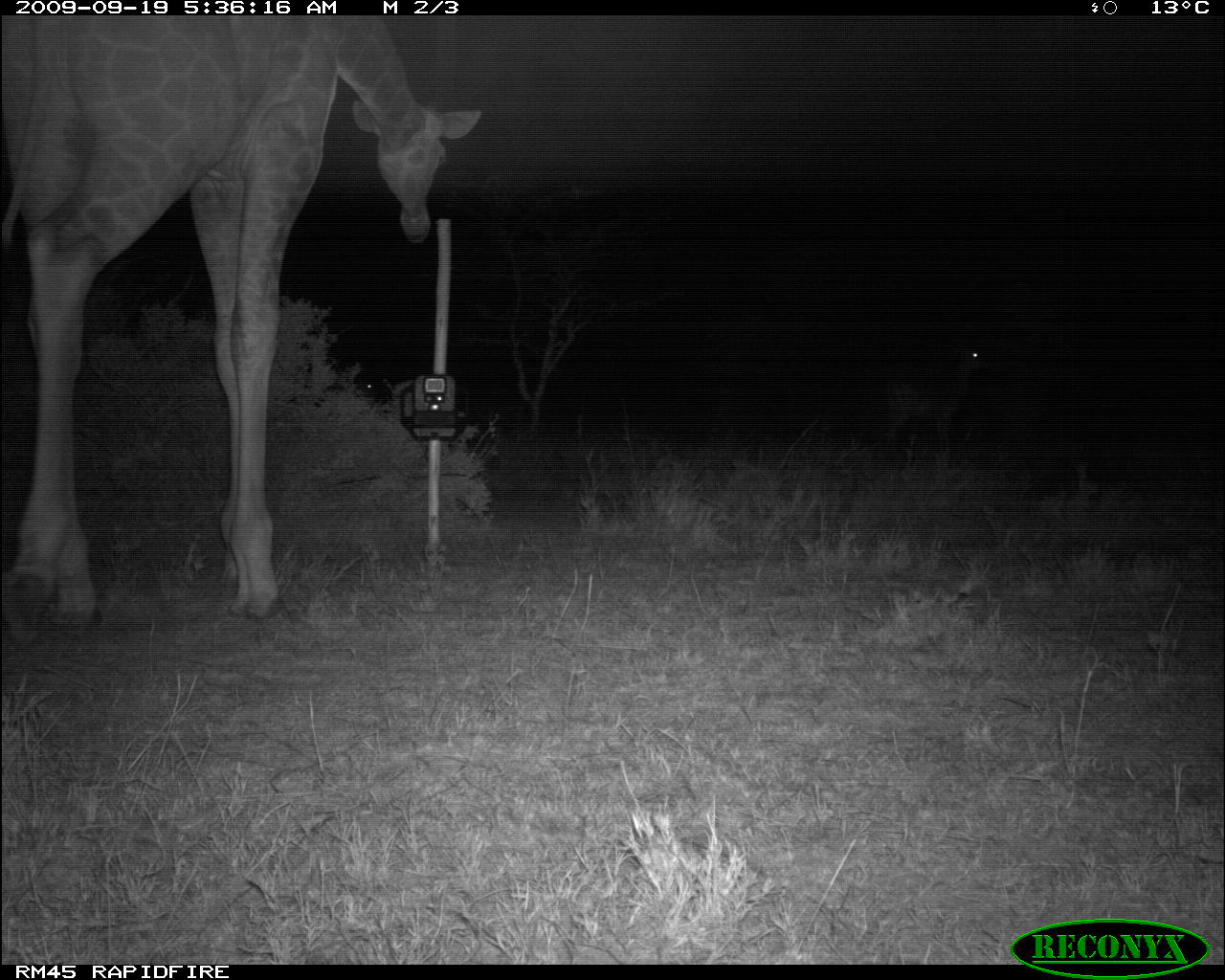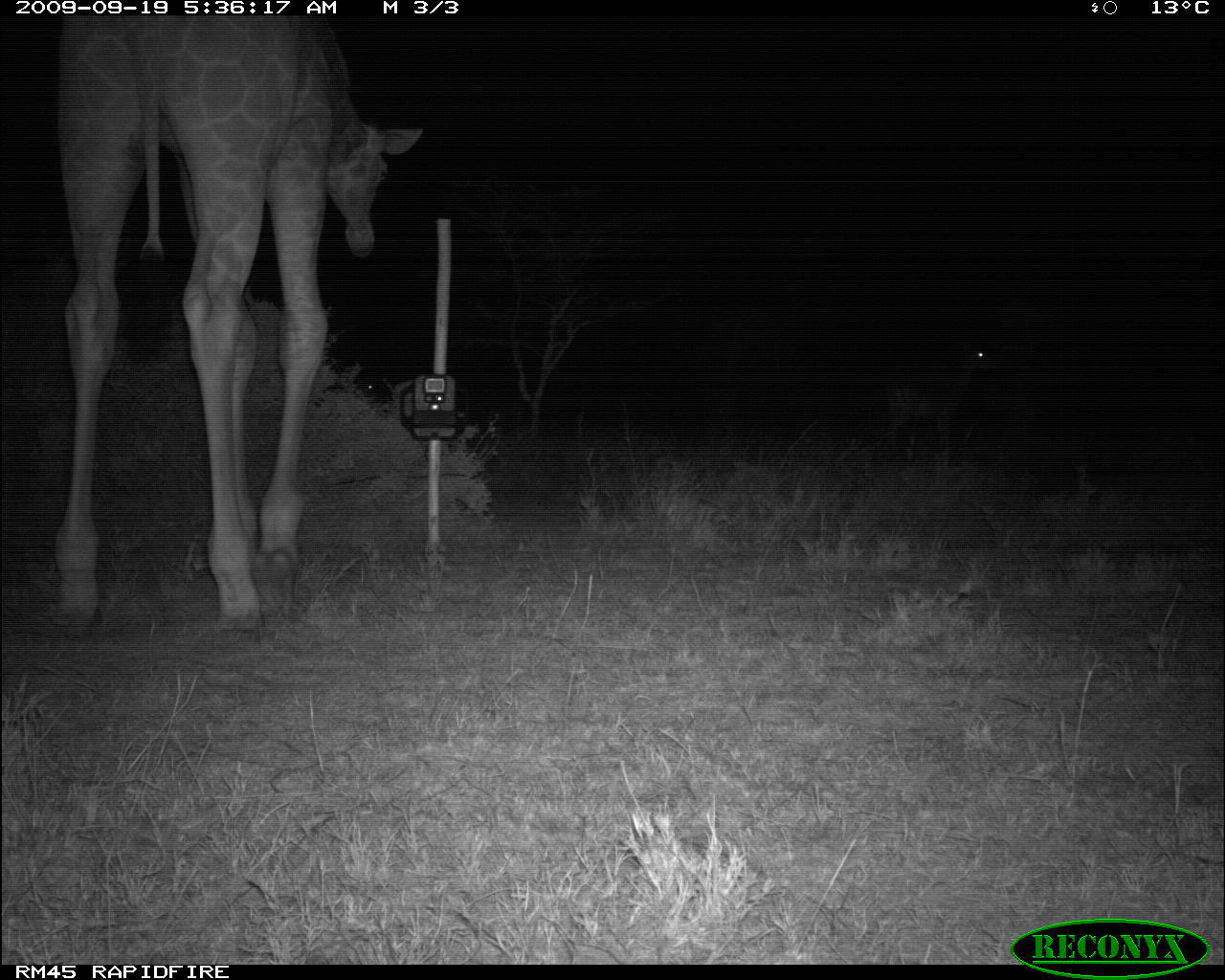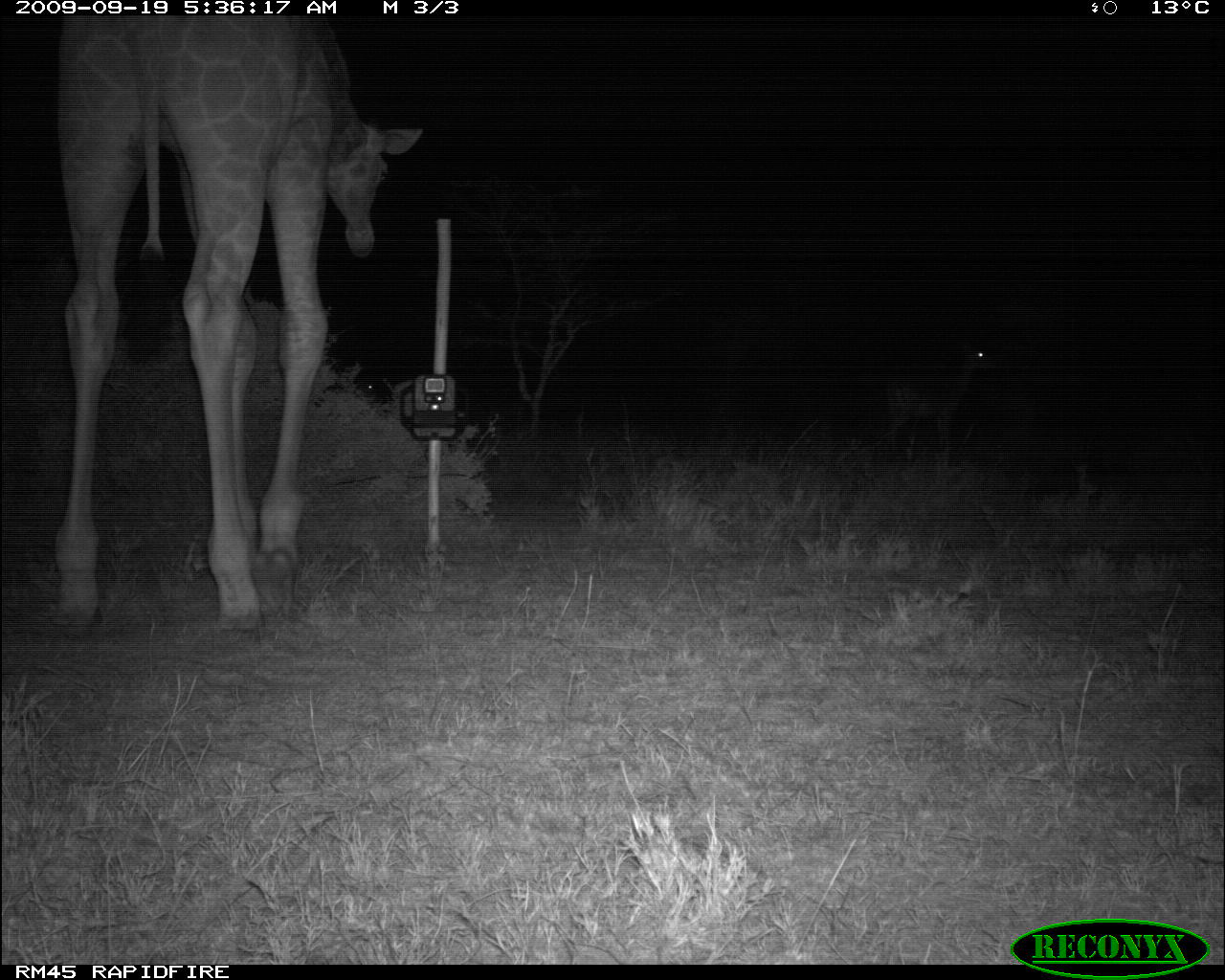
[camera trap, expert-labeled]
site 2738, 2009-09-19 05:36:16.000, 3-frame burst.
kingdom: Animalia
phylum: Chordata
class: Mammalia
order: Artiodactyla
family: Giraffidae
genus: Giraffa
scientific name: Giraffa camelopardalis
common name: giraffe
Giraffa camelopardalis (giraffe), count 1.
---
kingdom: Animalia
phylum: Chordata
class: Mammalia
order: Artiodactyla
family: Bovidae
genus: Aepyceros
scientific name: Aepyceros melampus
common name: impala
Aepyceros melampus (impala), count 2.